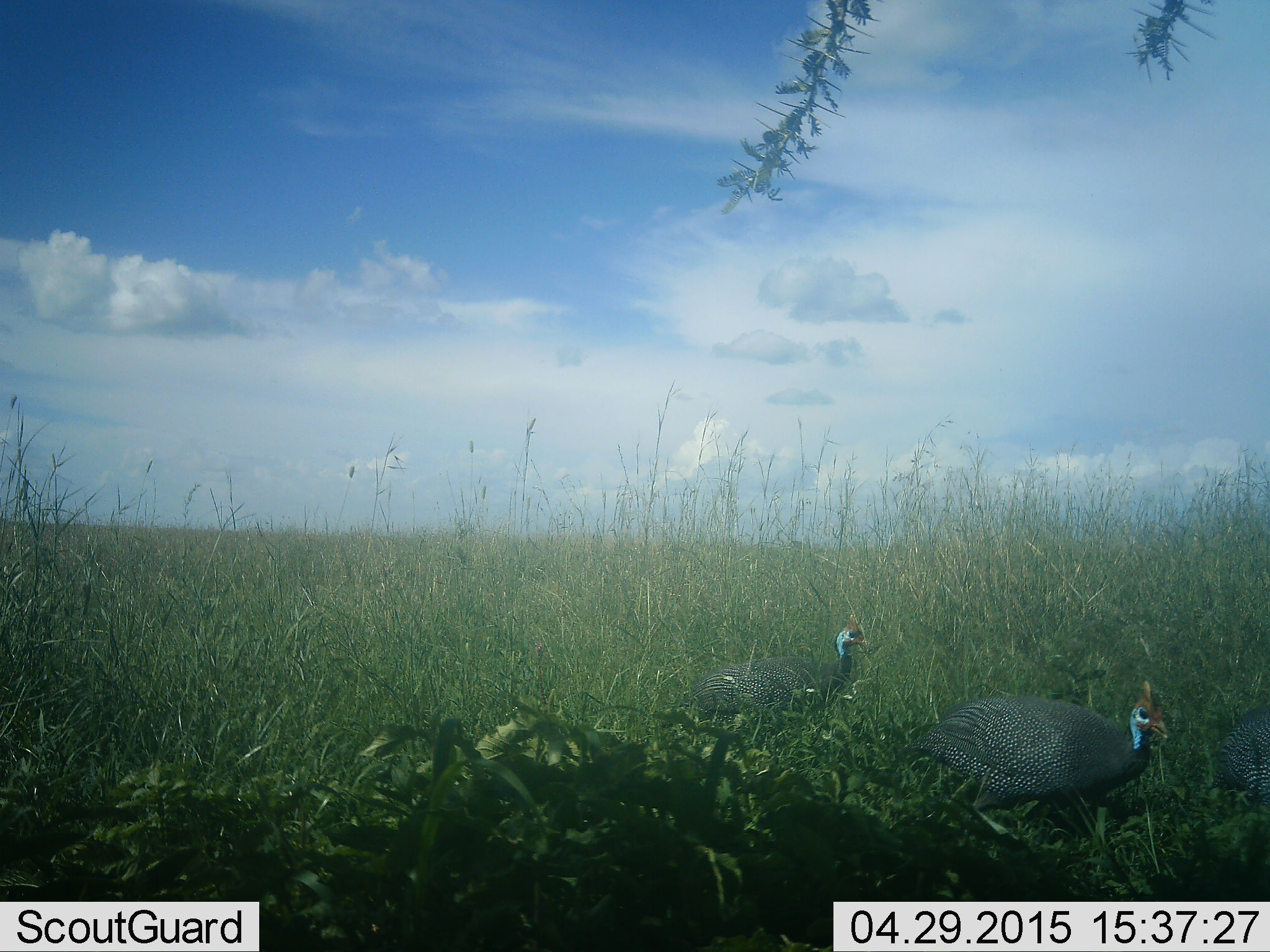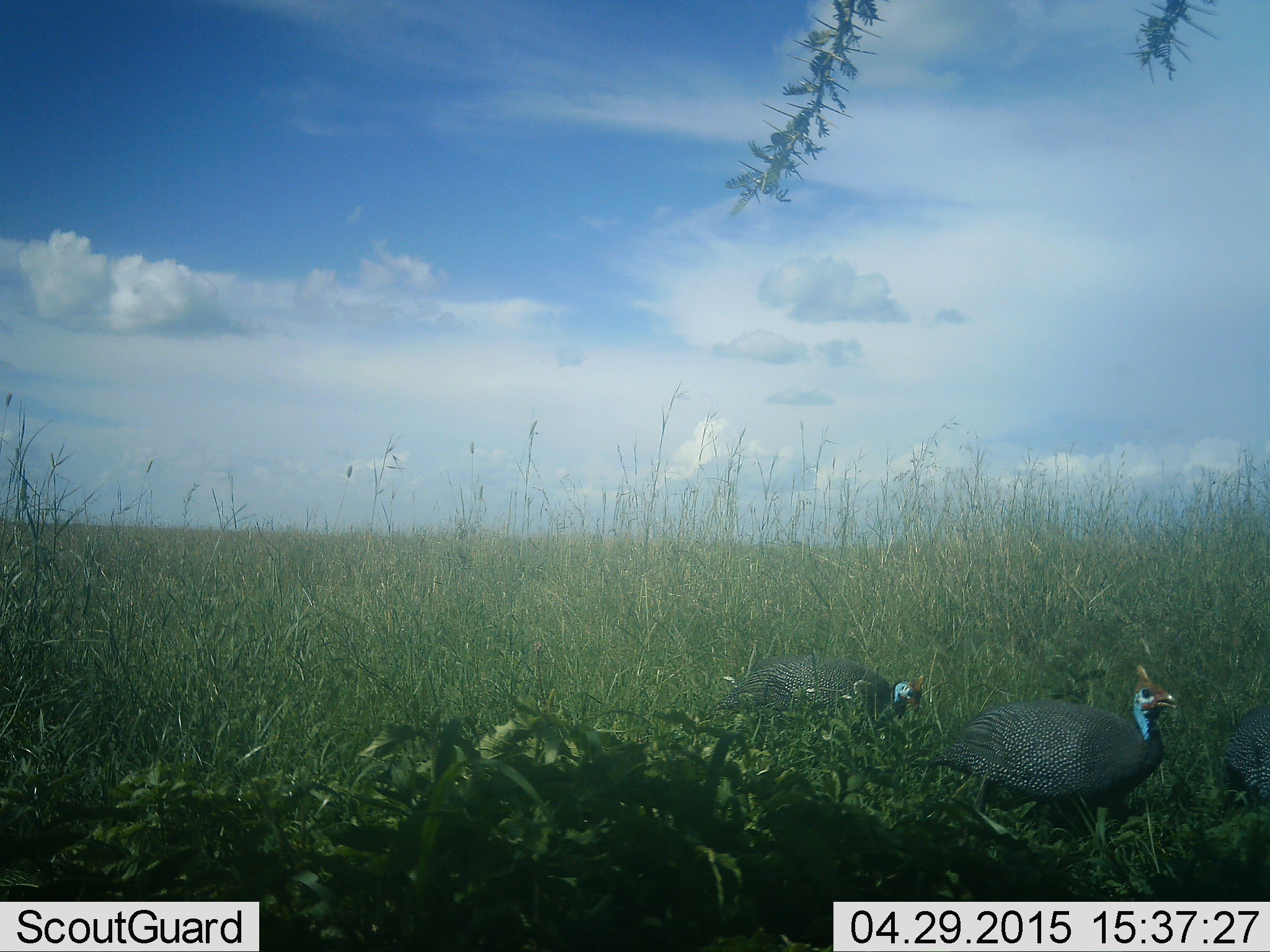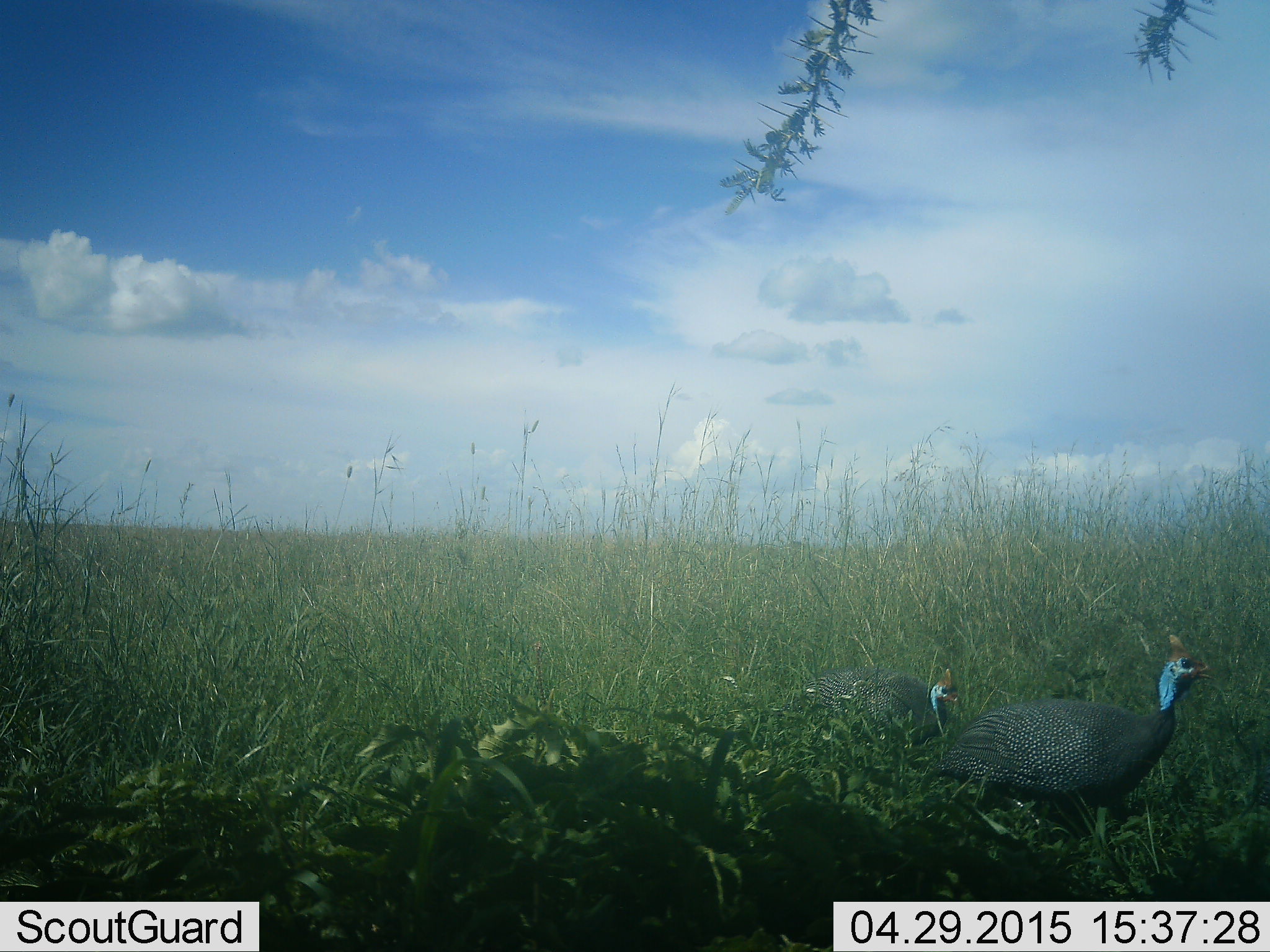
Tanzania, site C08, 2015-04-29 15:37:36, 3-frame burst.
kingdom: Animalia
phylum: Chordata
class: Aves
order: Galliformes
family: Numididae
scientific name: Numididae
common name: guinea fowl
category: guineafowl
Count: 2.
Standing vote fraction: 10%.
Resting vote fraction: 0%.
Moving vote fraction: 90%.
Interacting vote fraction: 10%.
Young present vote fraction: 0%.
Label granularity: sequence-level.